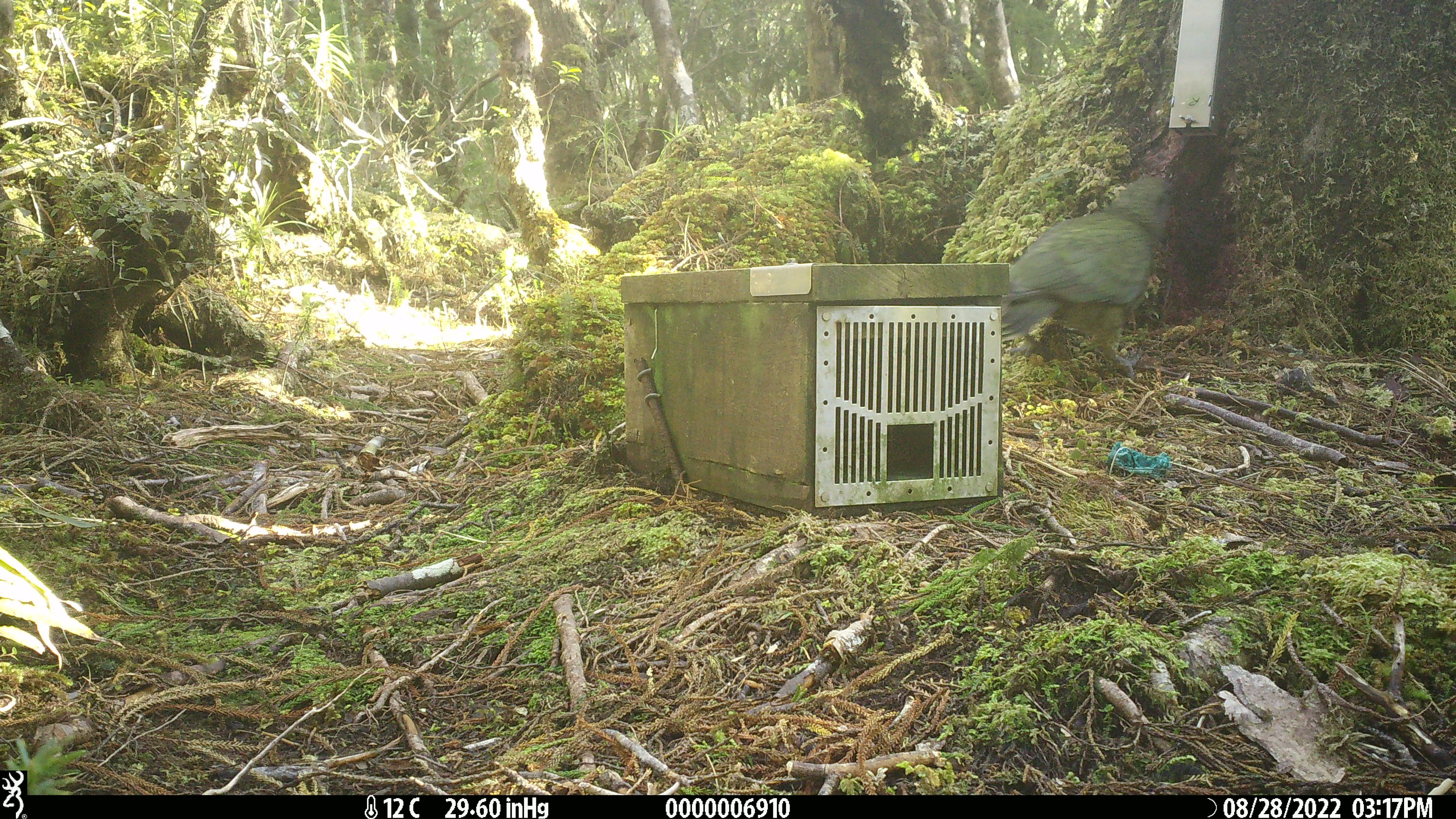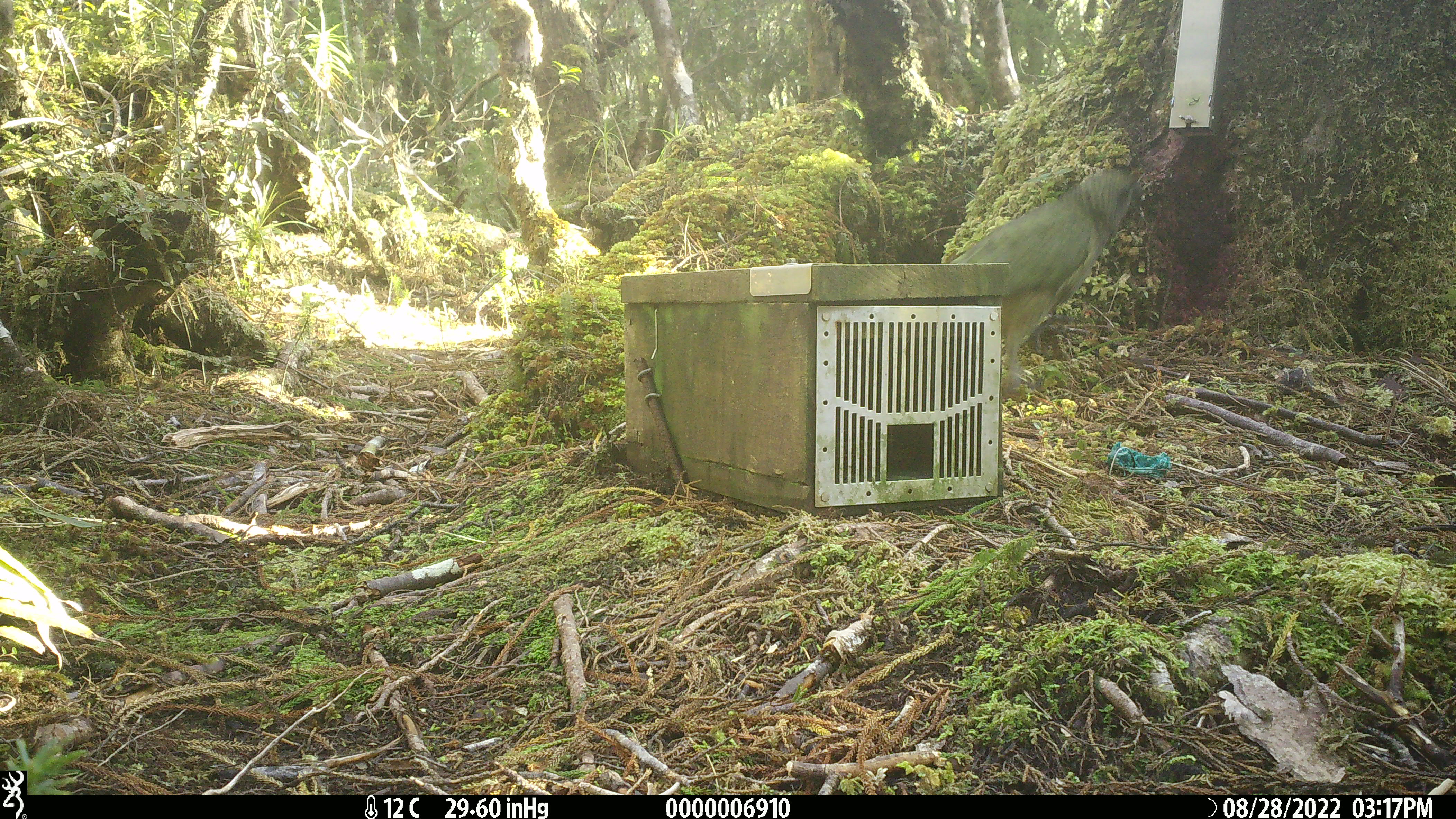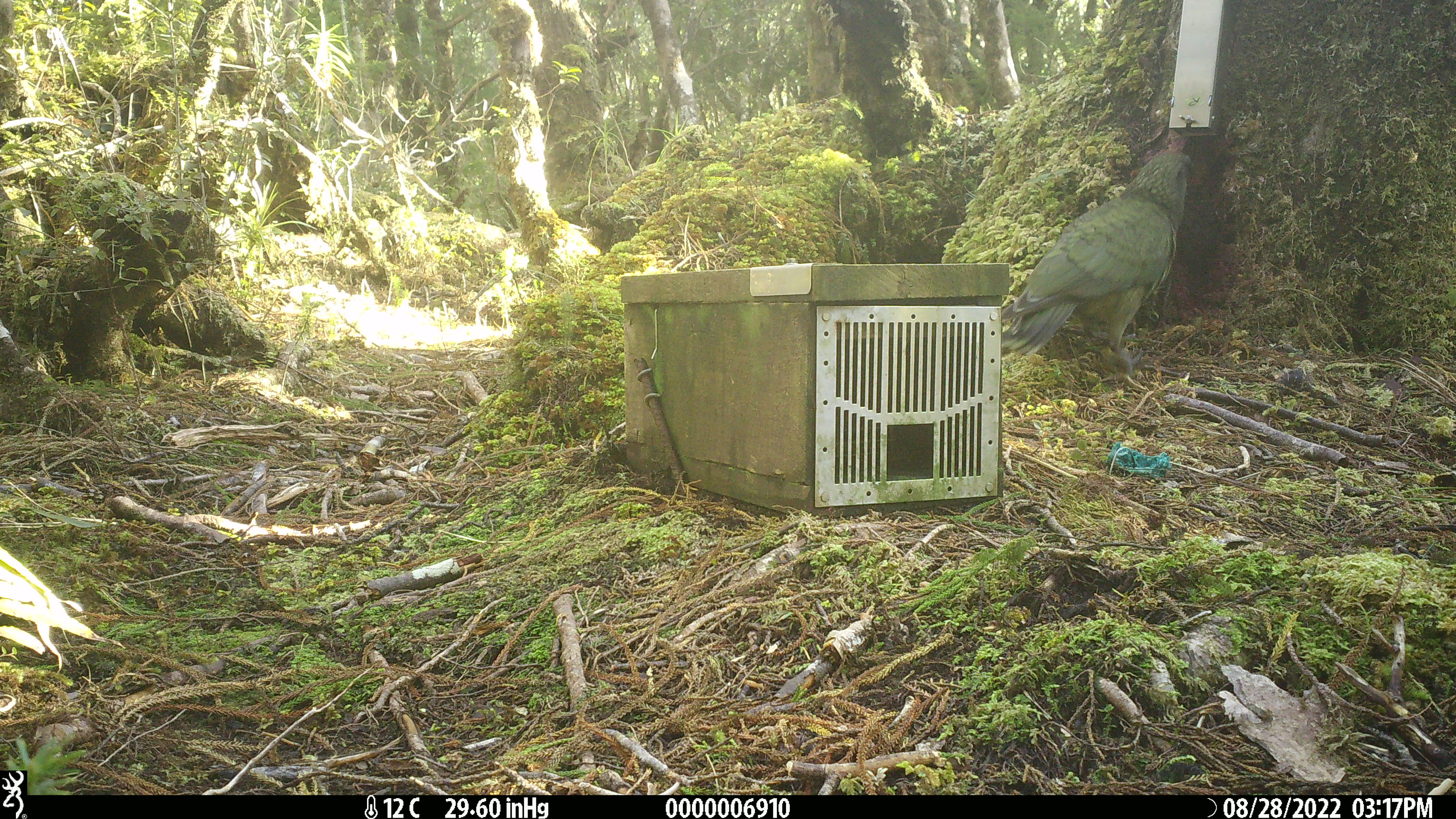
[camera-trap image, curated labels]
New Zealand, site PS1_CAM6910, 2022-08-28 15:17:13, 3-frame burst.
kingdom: Animalia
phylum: Chordata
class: Aves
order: Psittaciformes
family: Strigopidae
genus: Nestor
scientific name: Nestor notabilis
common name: kea